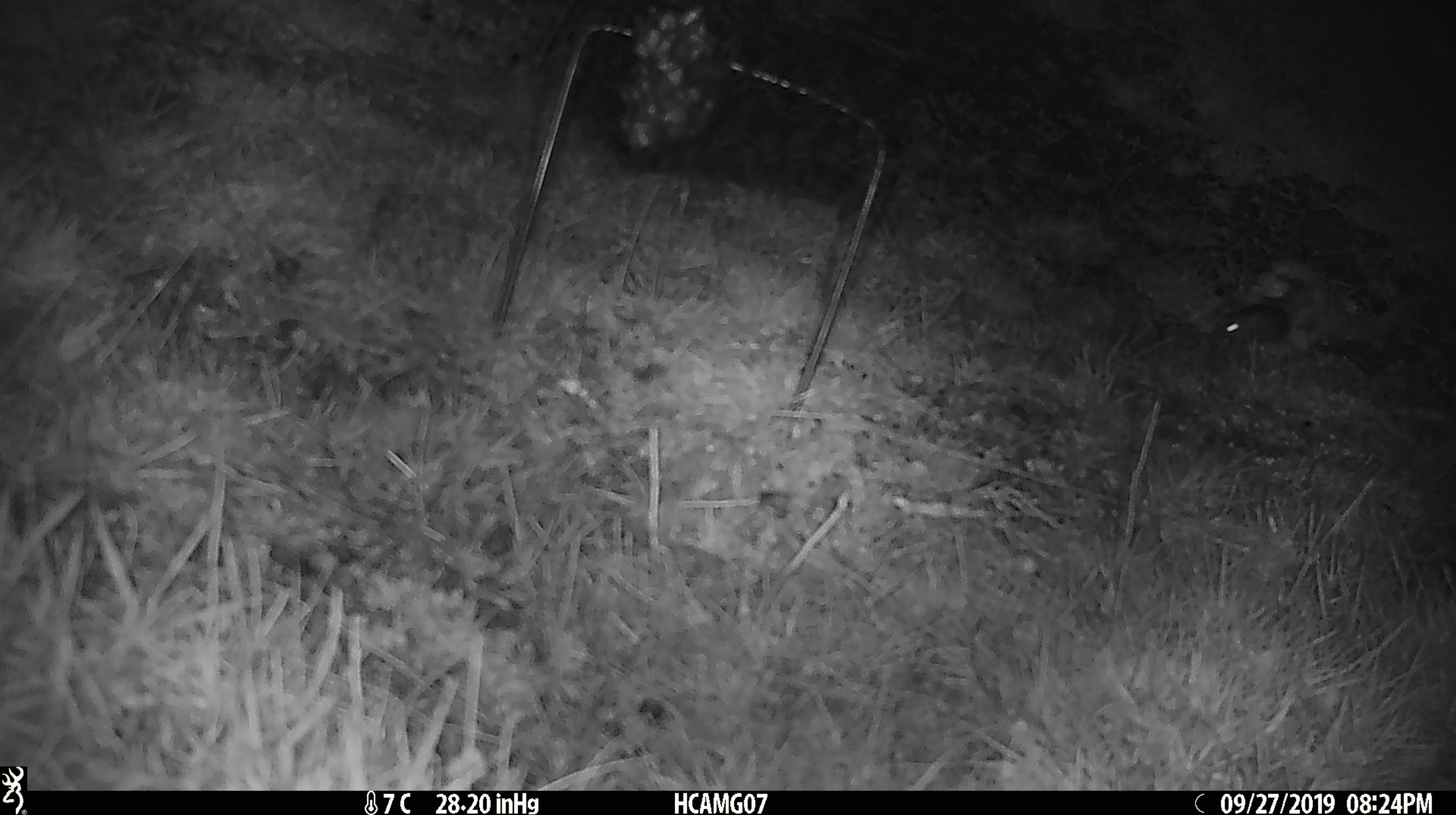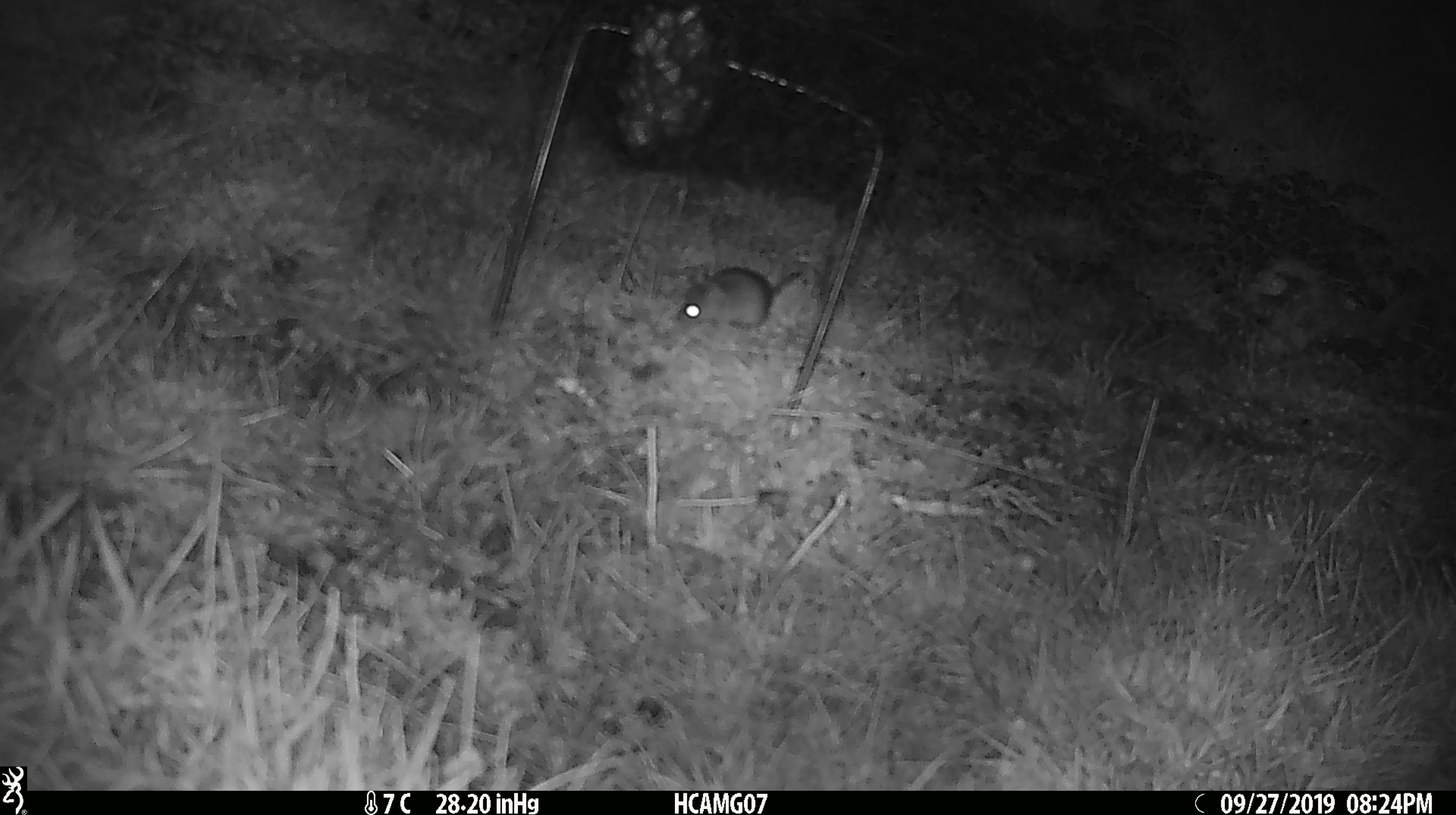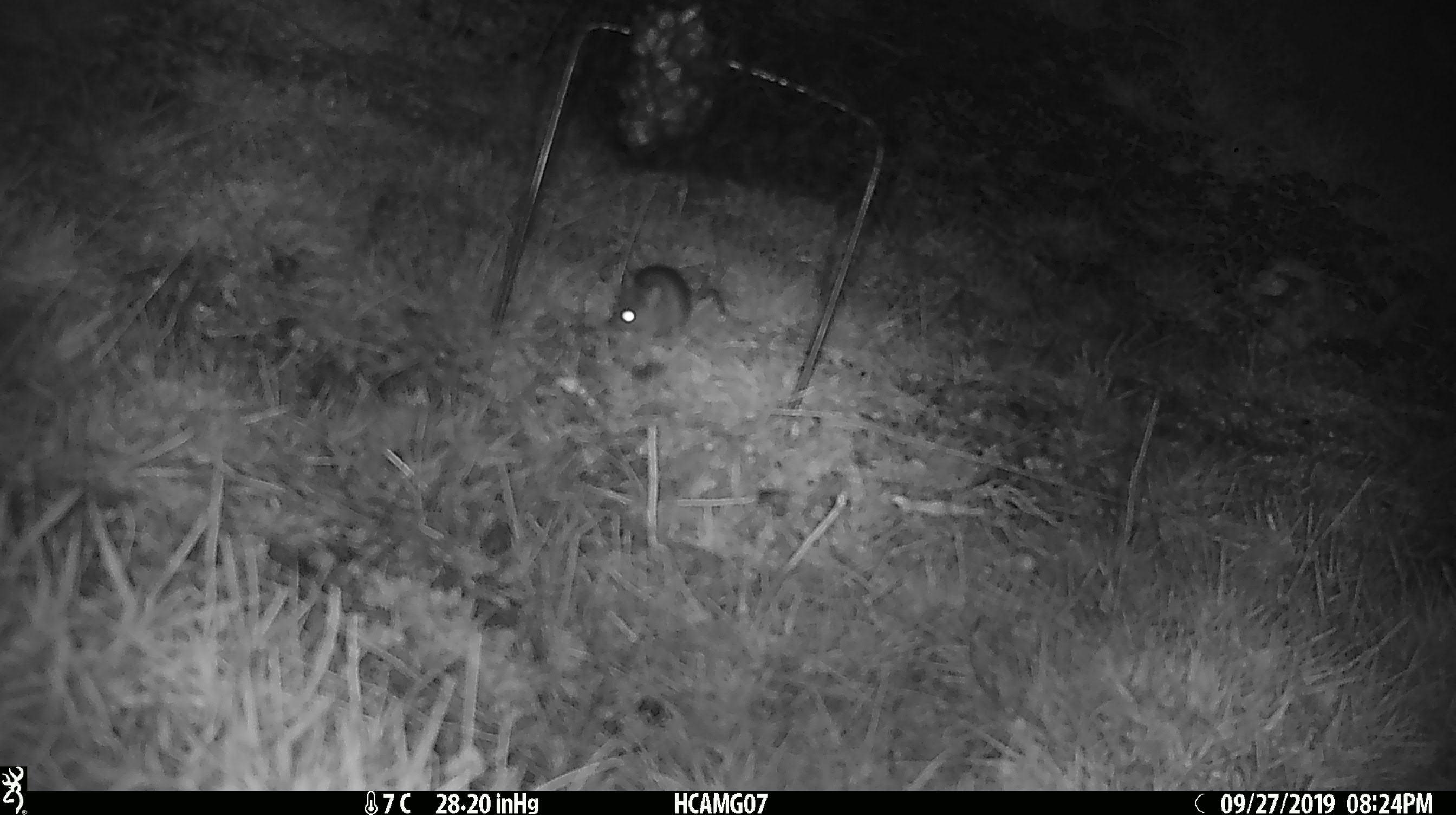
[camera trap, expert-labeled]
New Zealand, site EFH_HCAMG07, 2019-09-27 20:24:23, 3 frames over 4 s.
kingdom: Animalia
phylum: Chordata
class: Mammalia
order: Rodentia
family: Muridae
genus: Mus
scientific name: Mus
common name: mouse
Mouse (Mus).